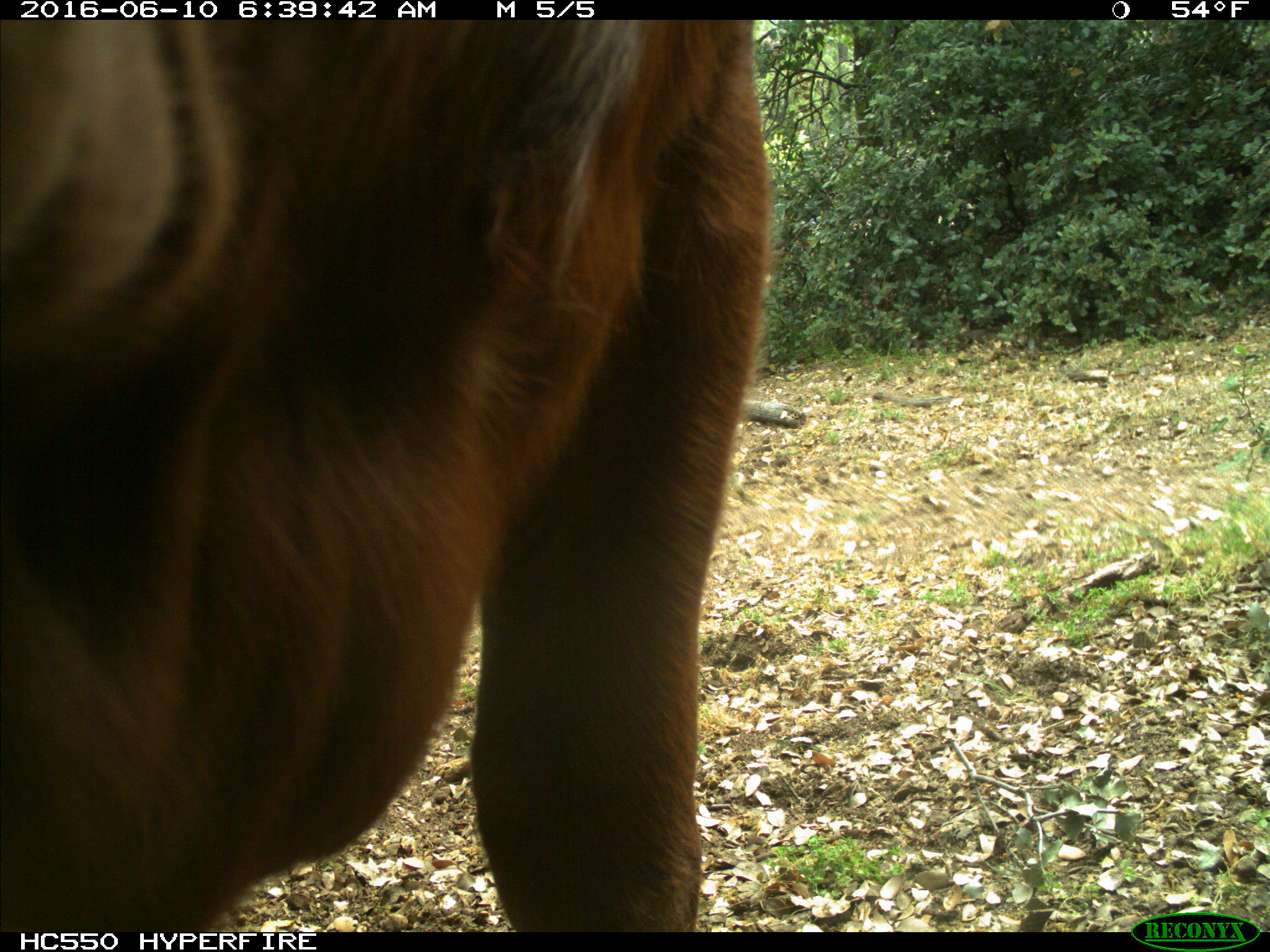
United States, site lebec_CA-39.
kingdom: Animalia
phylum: Chordata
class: Mammalia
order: Artiodactyla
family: Bovidae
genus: Bos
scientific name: Bos taurus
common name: domestic cow